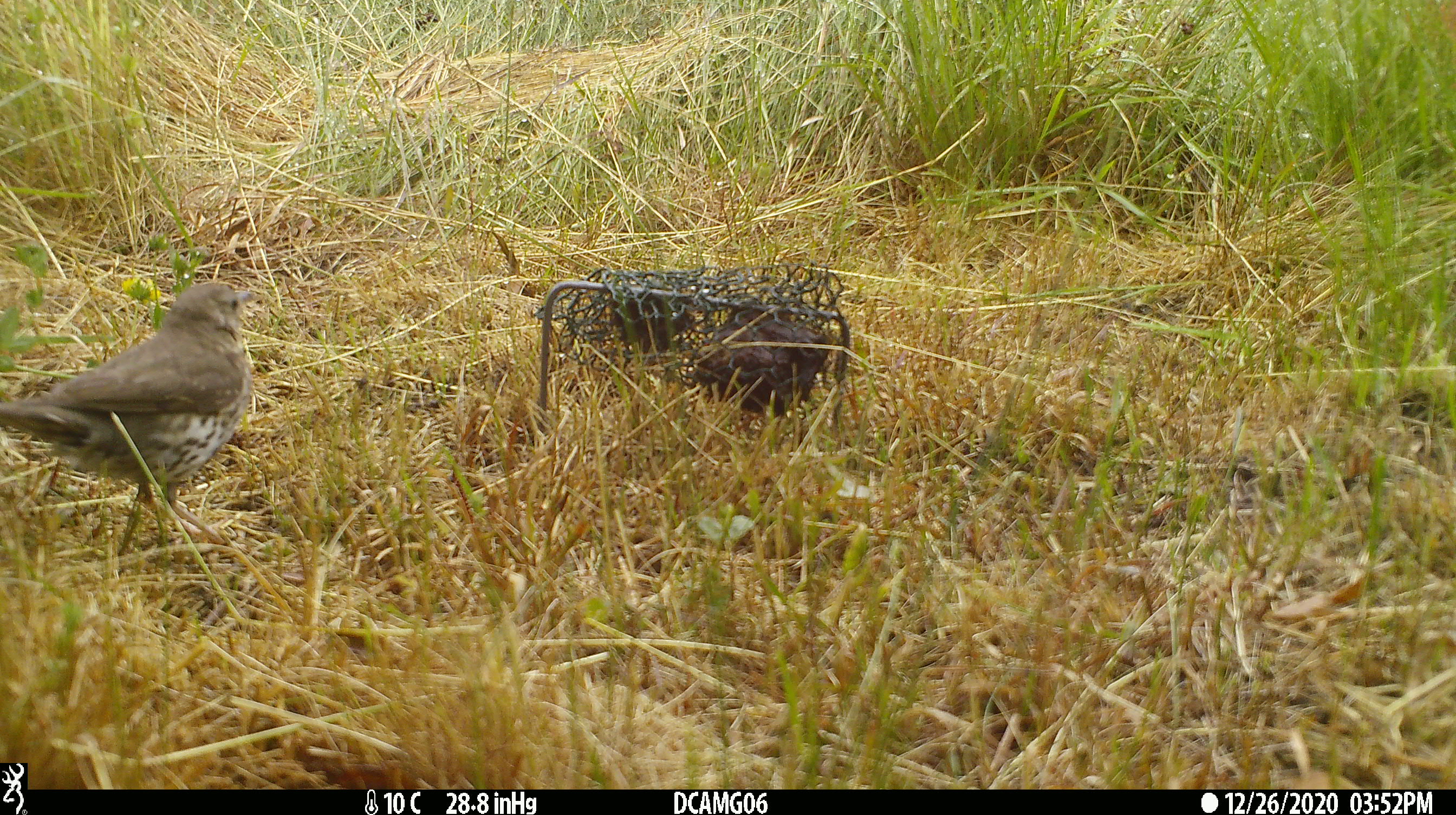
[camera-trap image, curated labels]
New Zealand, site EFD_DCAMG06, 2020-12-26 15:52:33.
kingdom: Animalia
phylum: Chordata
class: Aves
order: Passeriformes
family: Turdidae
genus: Turdus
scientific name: Turdus philomelos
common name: song thrush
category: thrush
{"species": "thrush (song thrush) (Turdus philomelos)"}